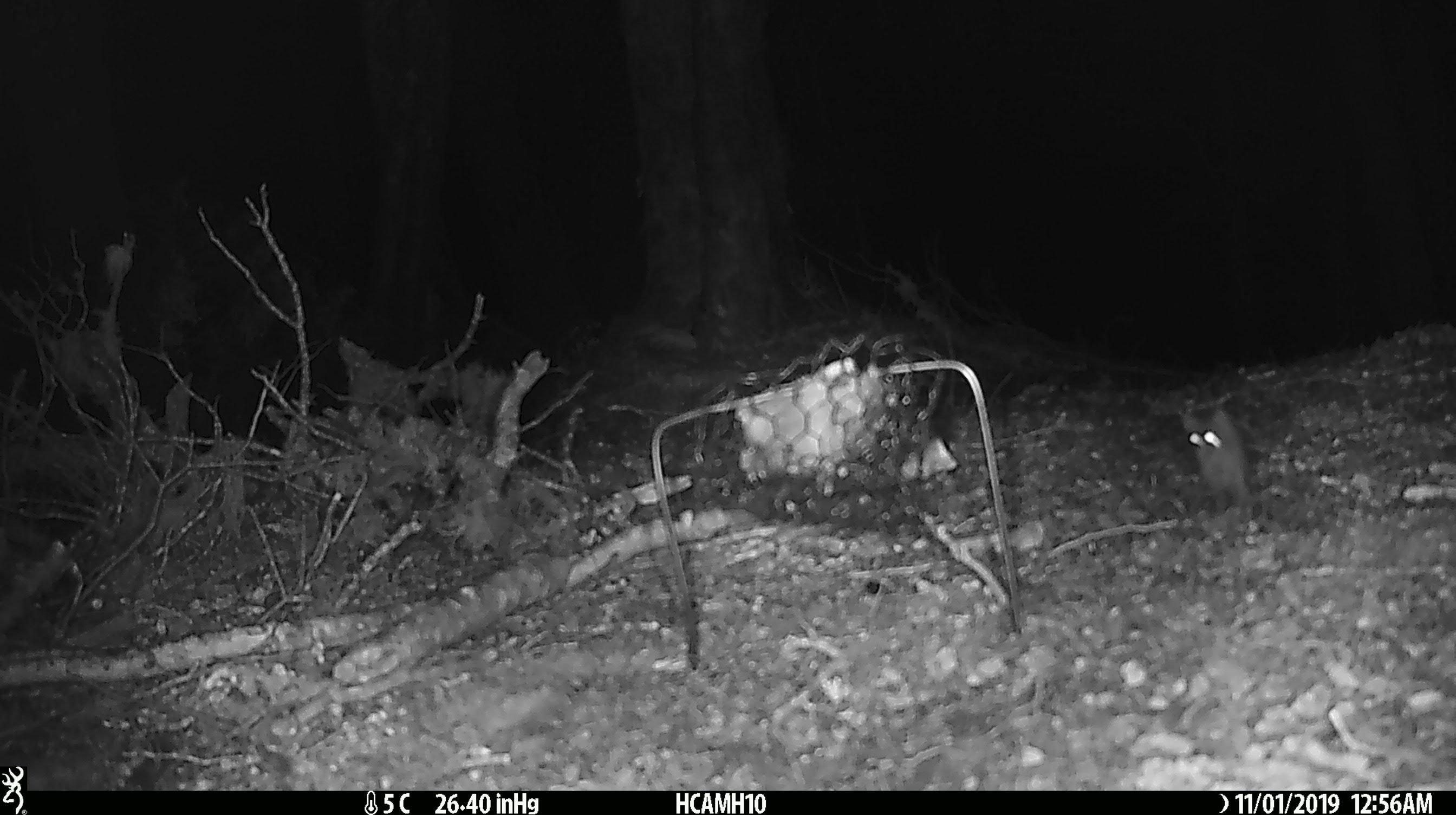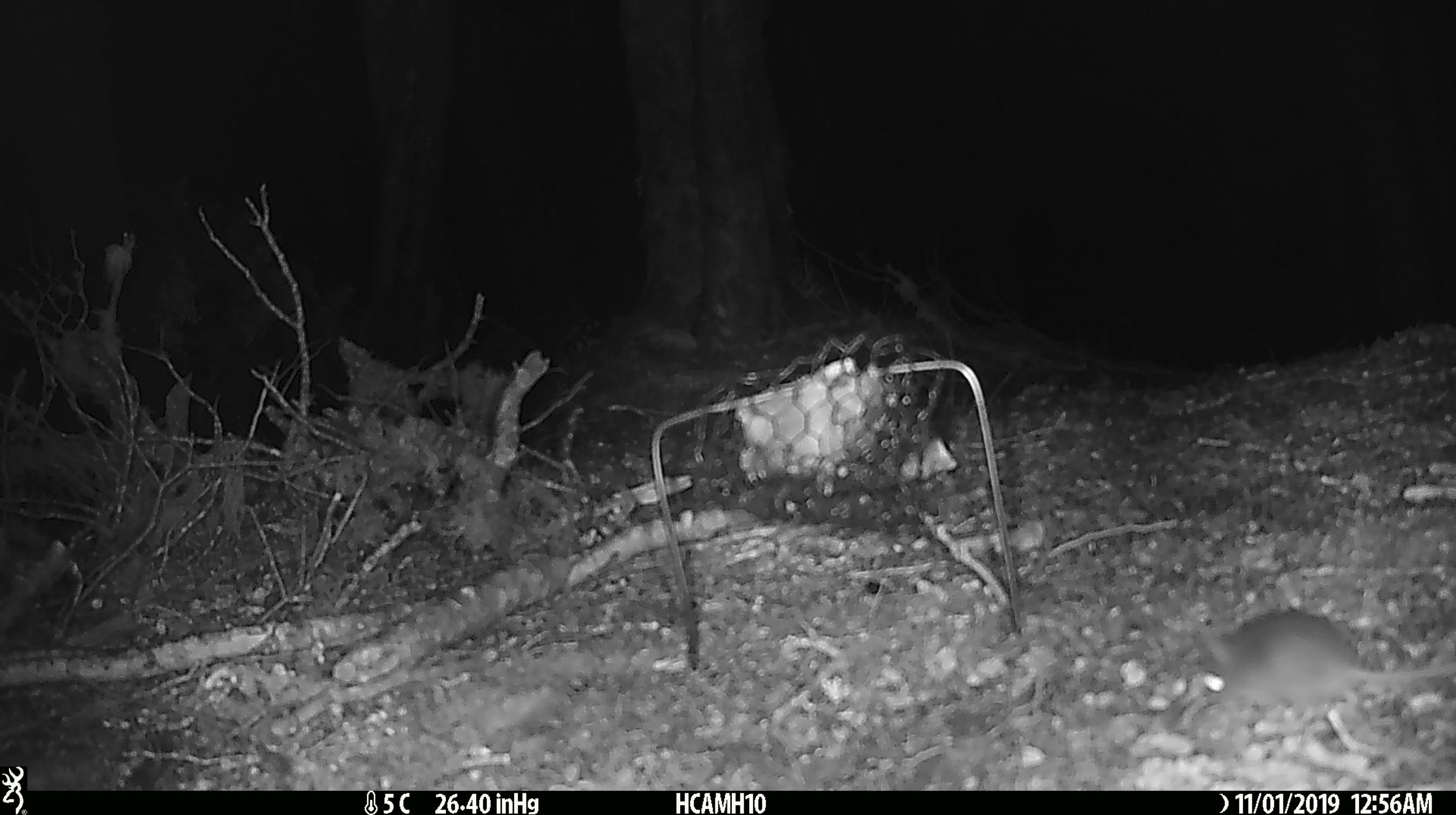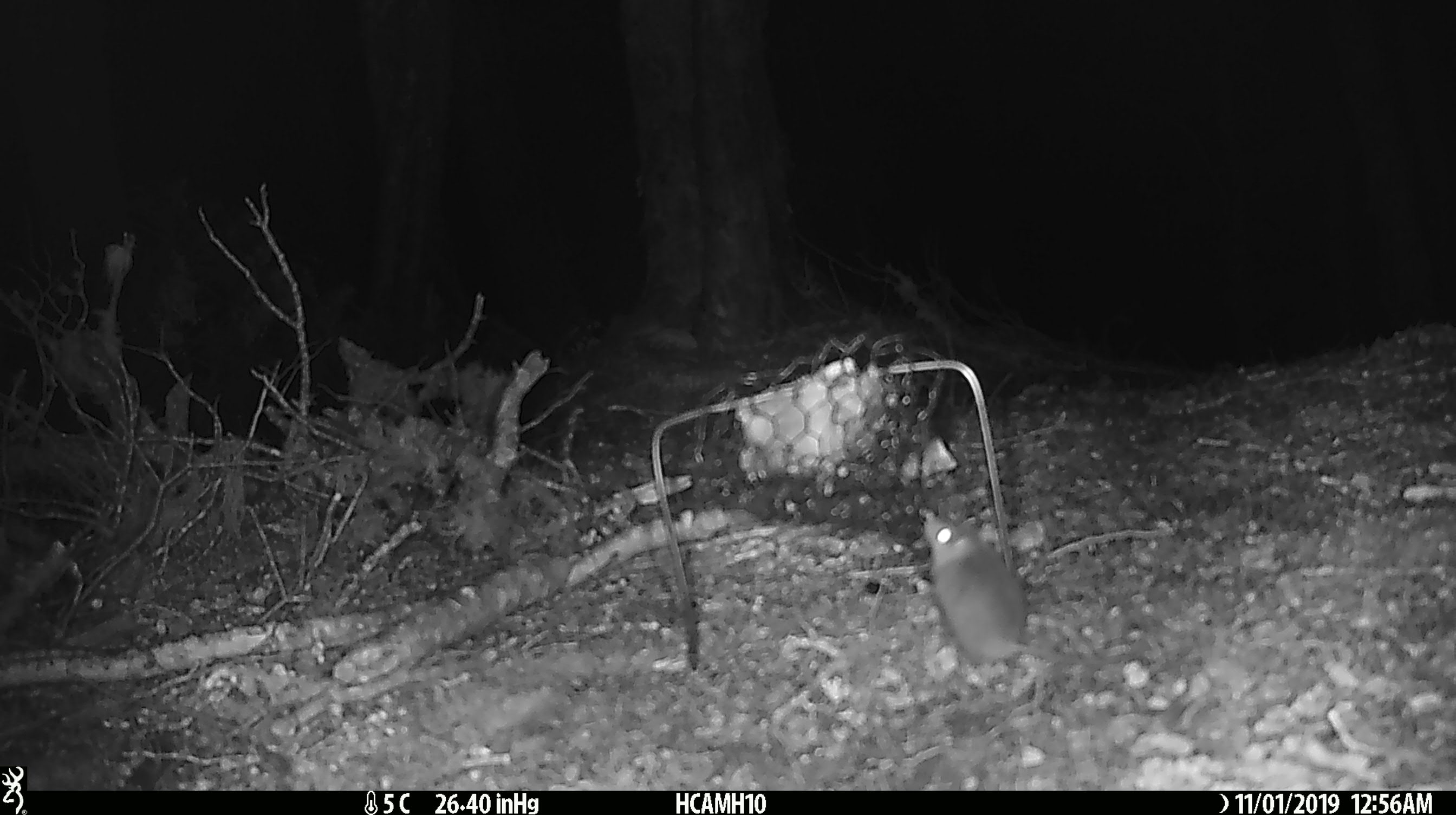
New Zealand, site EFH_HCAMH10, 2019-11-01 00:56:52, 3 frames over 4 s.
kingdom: Animalia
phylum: Chordata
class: Mammalia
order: Rodentia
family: Muridae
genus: Mus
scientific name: Mus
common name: mouse